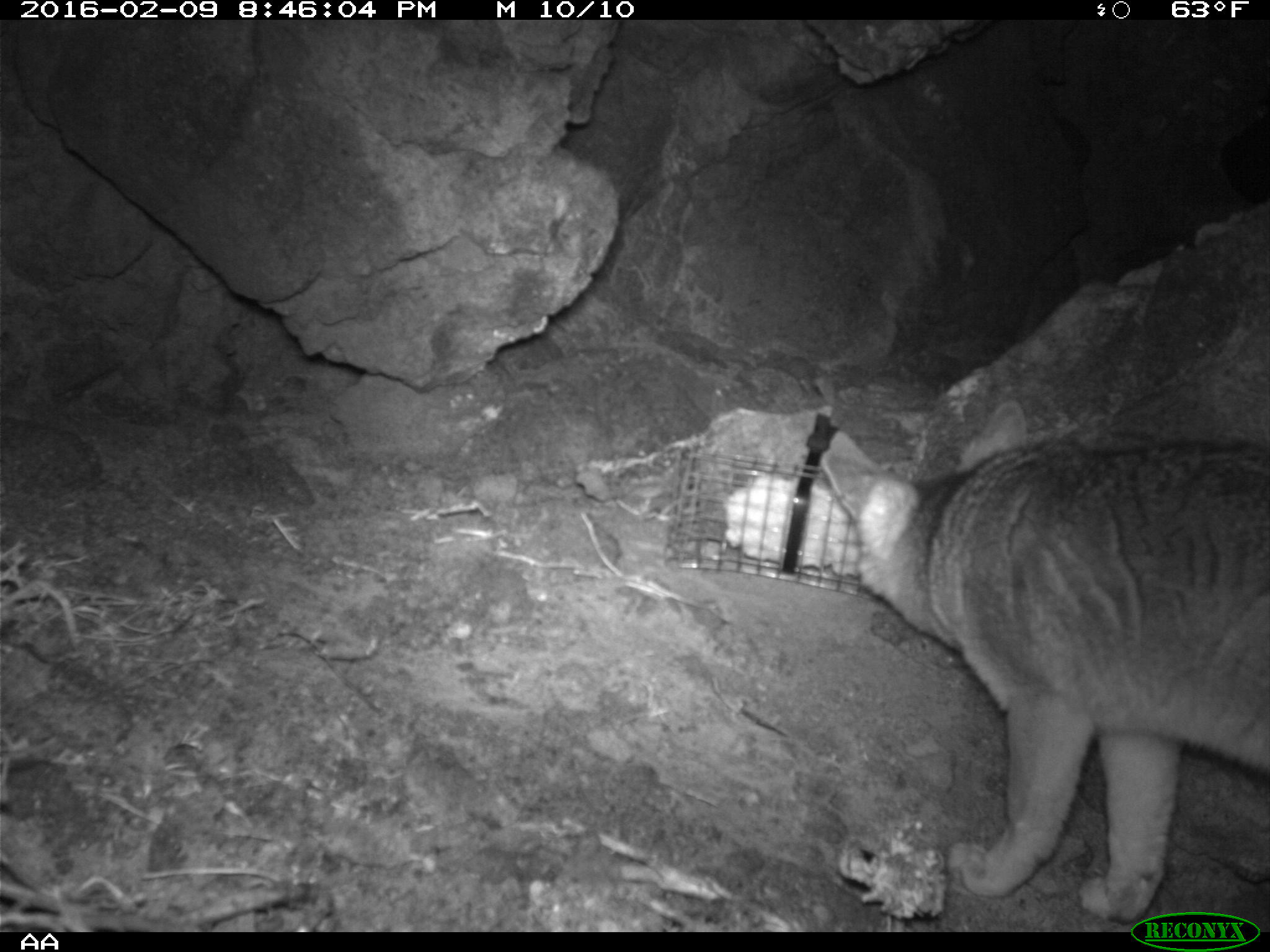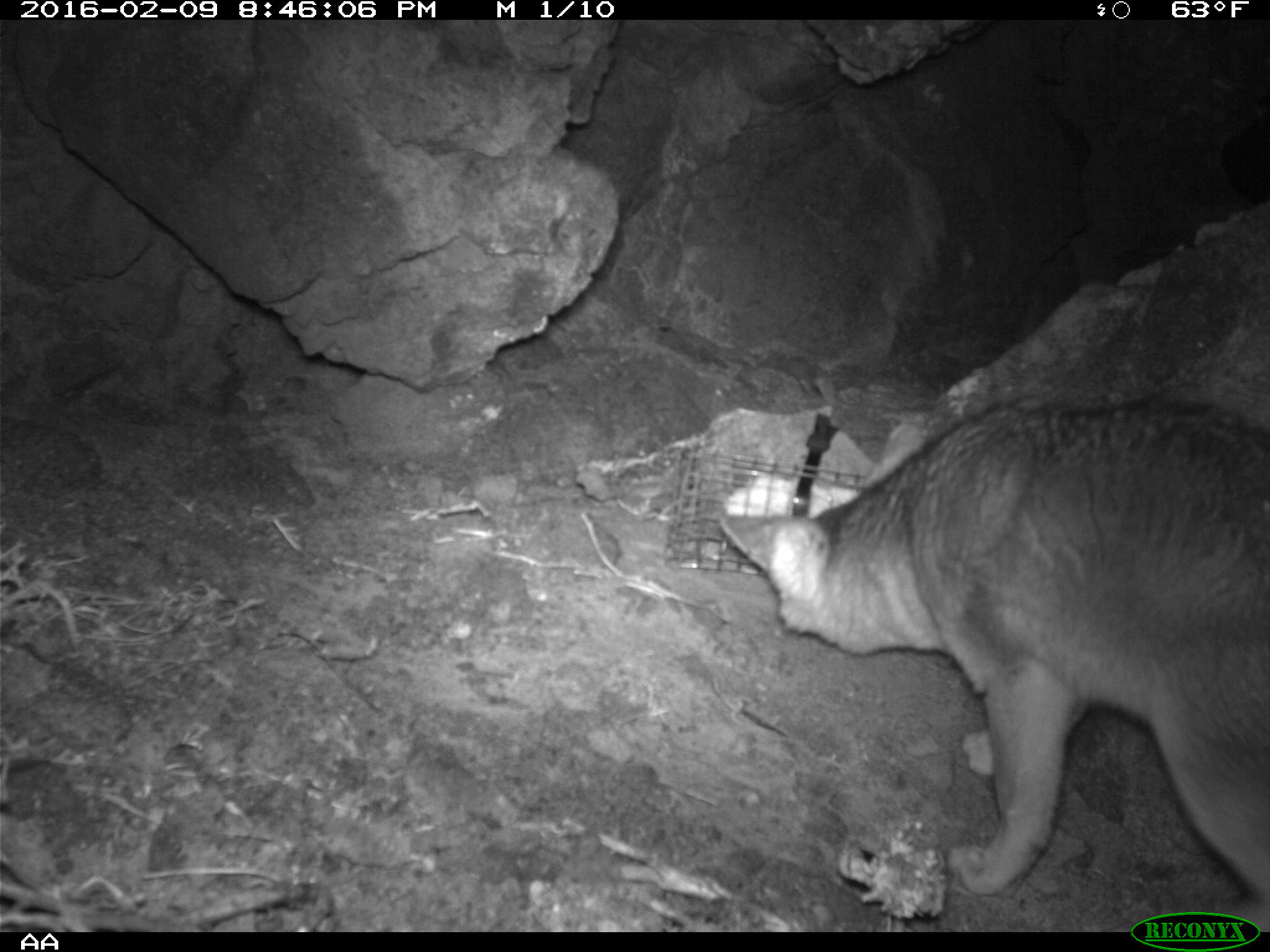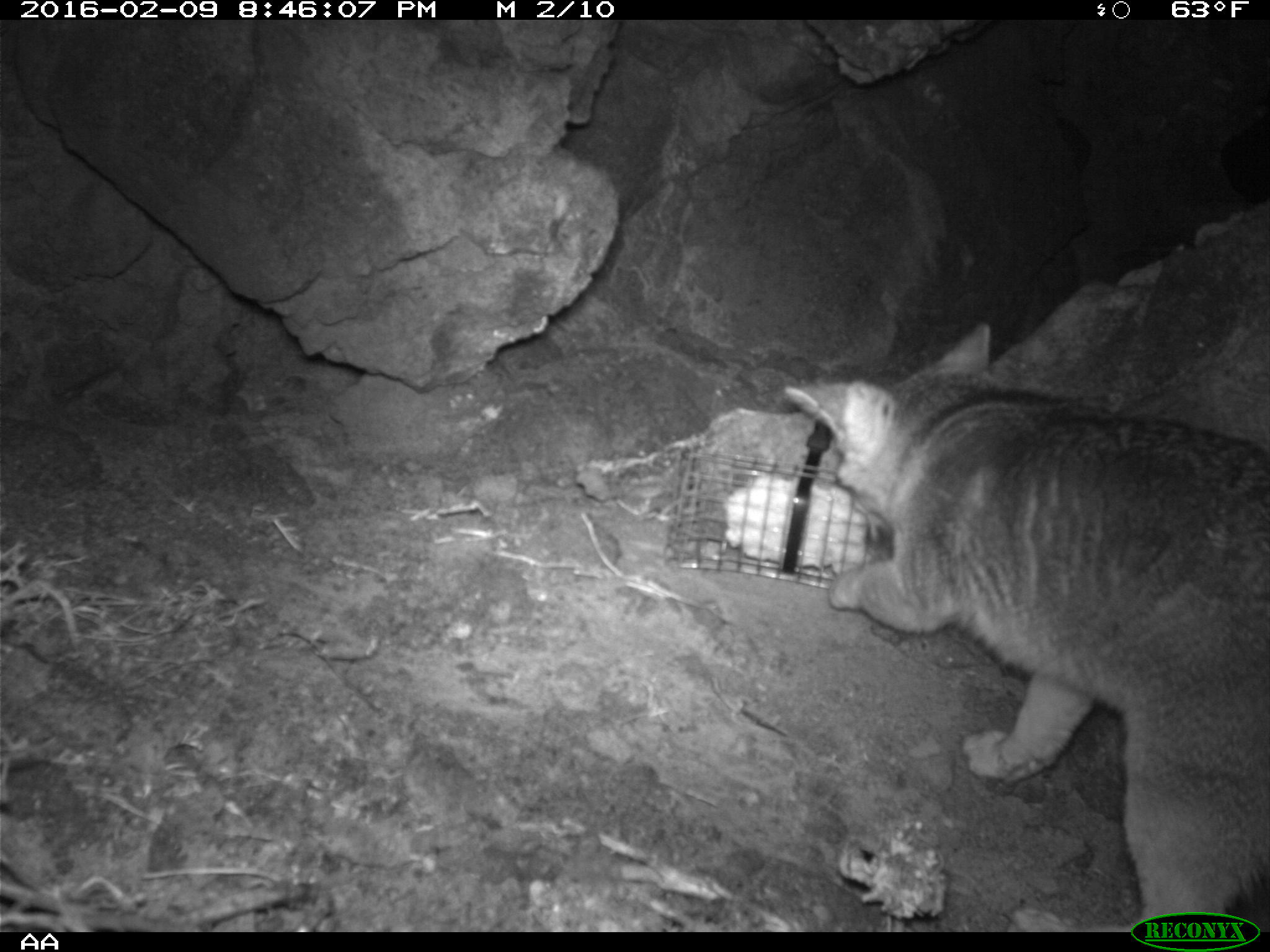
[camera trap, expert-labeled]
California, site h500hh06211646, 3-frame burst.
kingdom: Animalia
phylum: Chordata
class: Mammalia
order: Carnivora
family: Canidae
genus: Urocyon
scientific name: Urocyon littoralis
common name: island fox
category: fox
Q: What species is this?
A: Fox (island fox) (Urocyon littoralis).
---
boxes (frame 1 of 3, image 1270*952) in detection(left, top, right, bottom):
fox: detection(822, 400, 1269, 923)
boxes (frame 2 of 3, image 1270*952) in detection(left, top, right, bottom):
fox: detection(718, 393, 1269, 933)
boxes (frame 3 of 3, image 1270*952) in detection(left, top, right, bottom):
fox: detection(779, 319, 1269, 931)